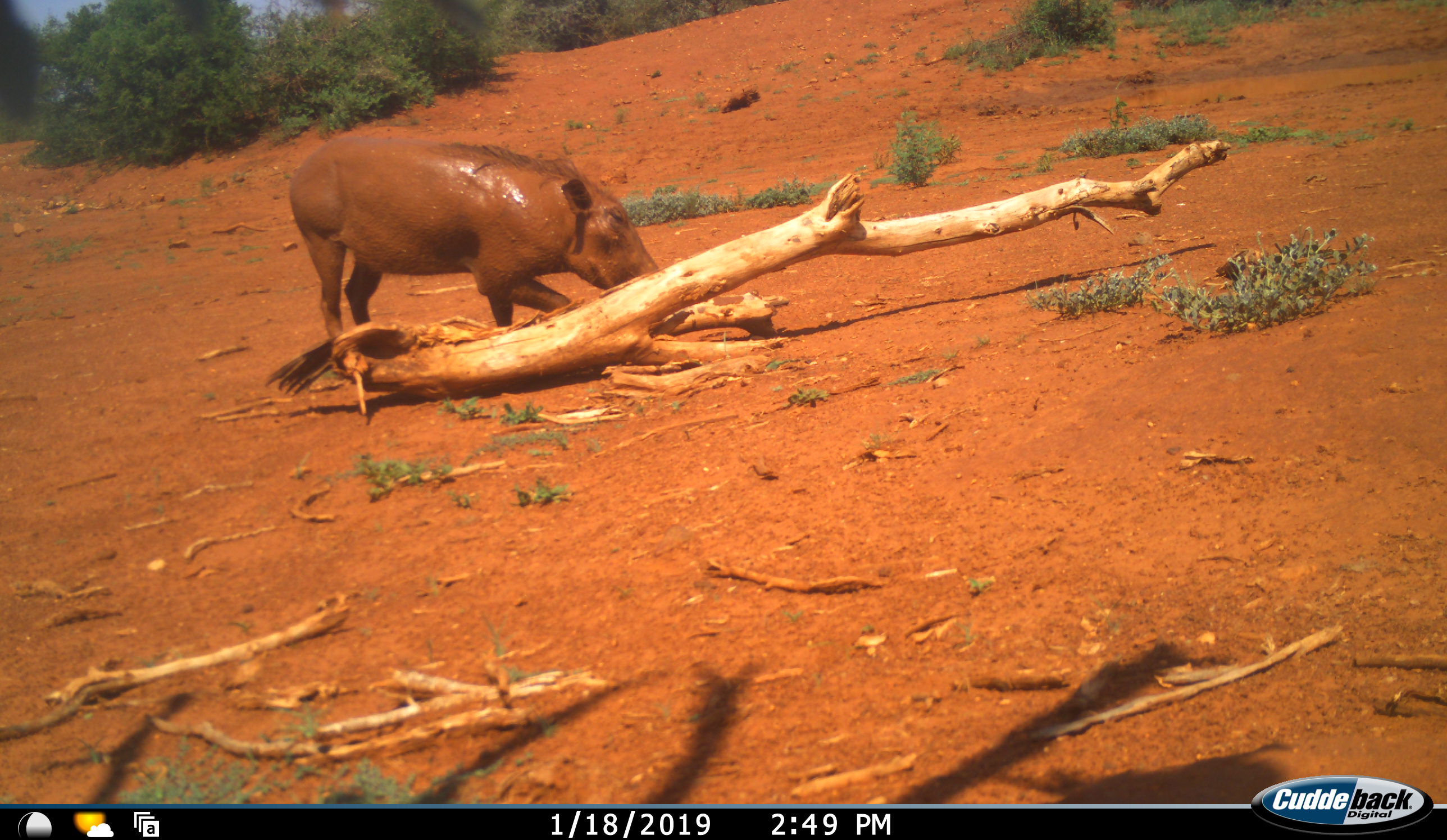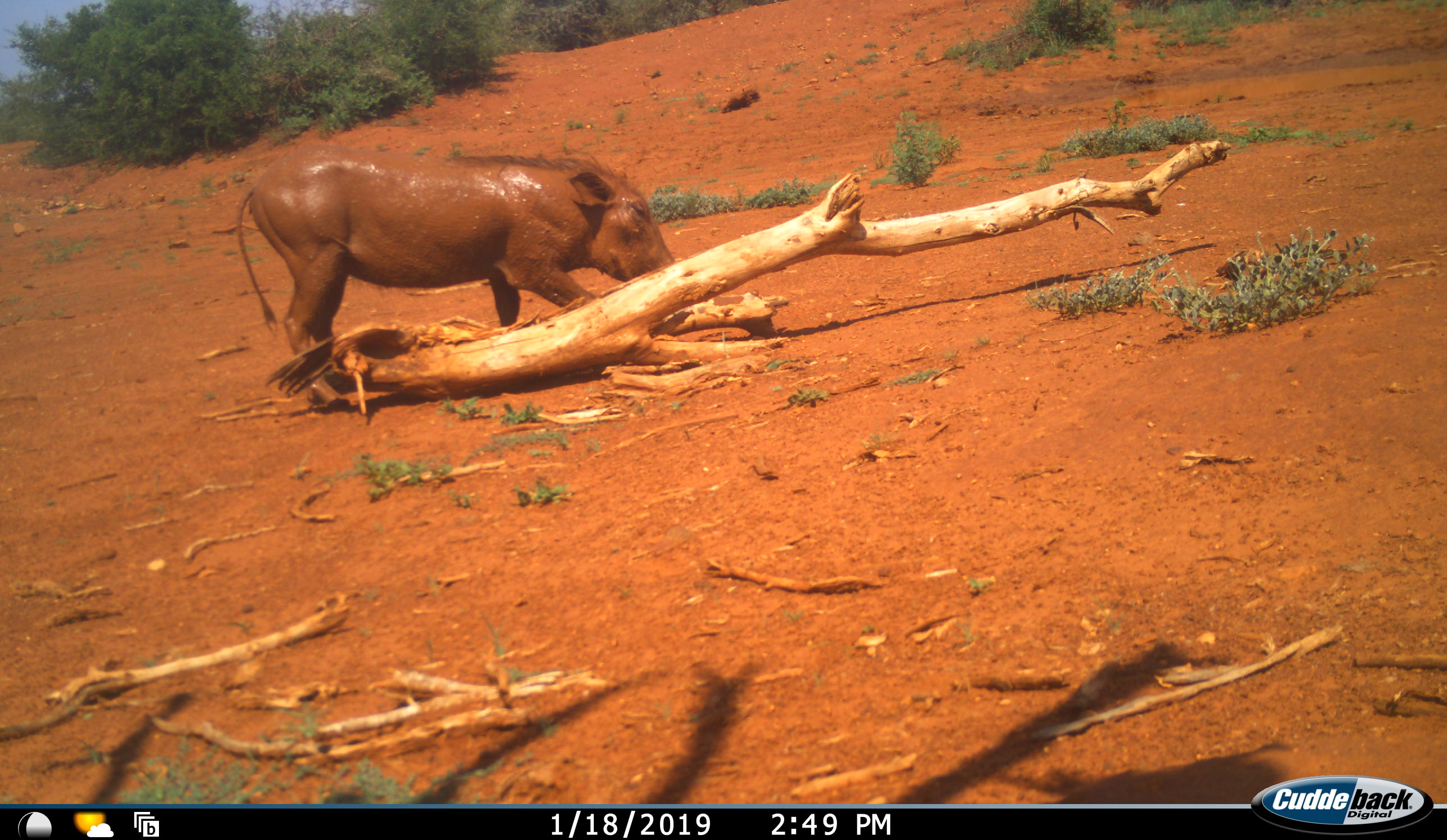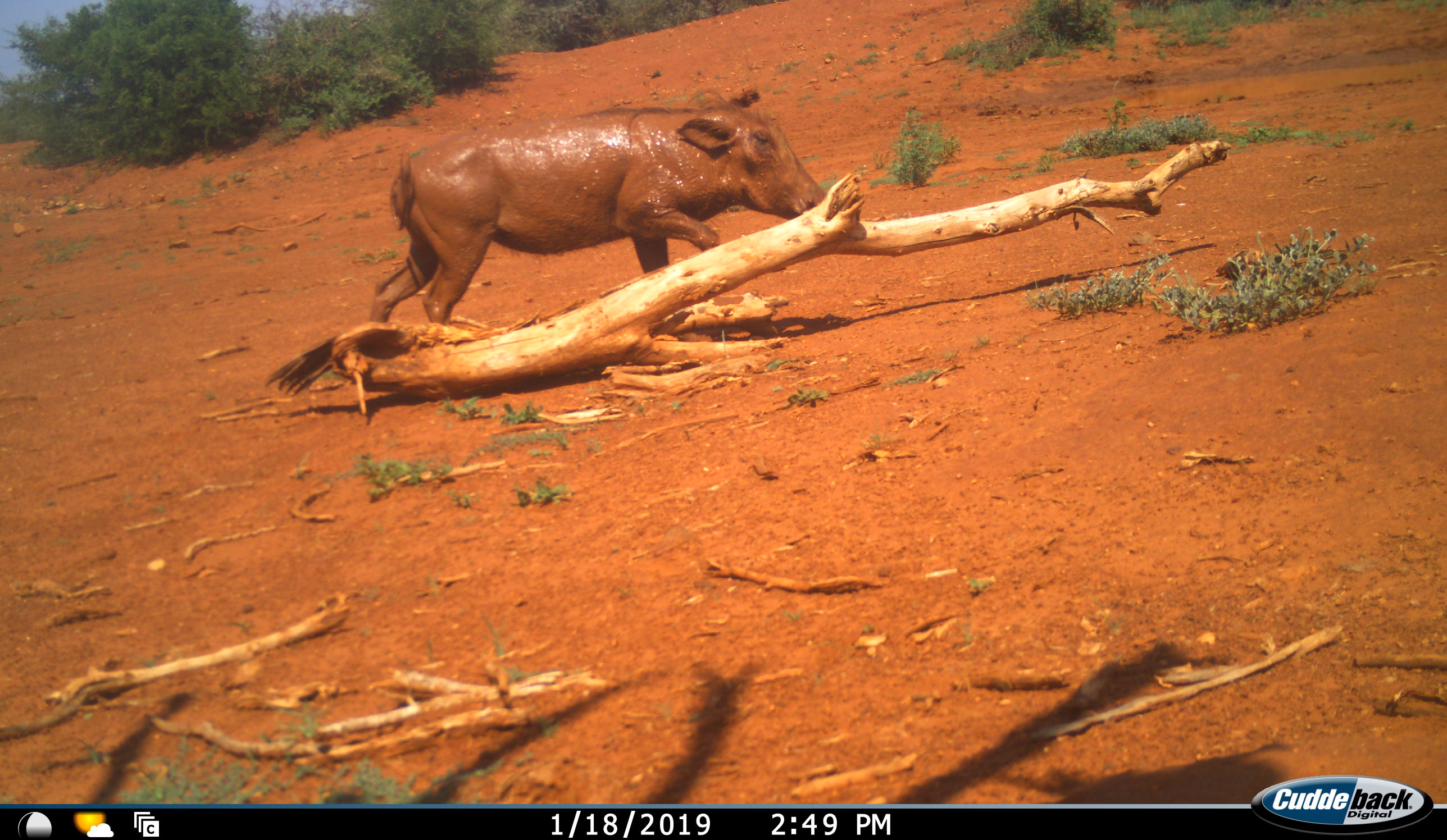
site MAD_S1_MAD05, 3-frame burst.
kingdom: Animalia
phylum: Chordata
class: Mammalia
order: Artiodactyla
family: Suidae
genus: Phacochoerus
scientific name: Phacochoerus africanus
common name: warthog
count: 1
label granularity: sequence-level